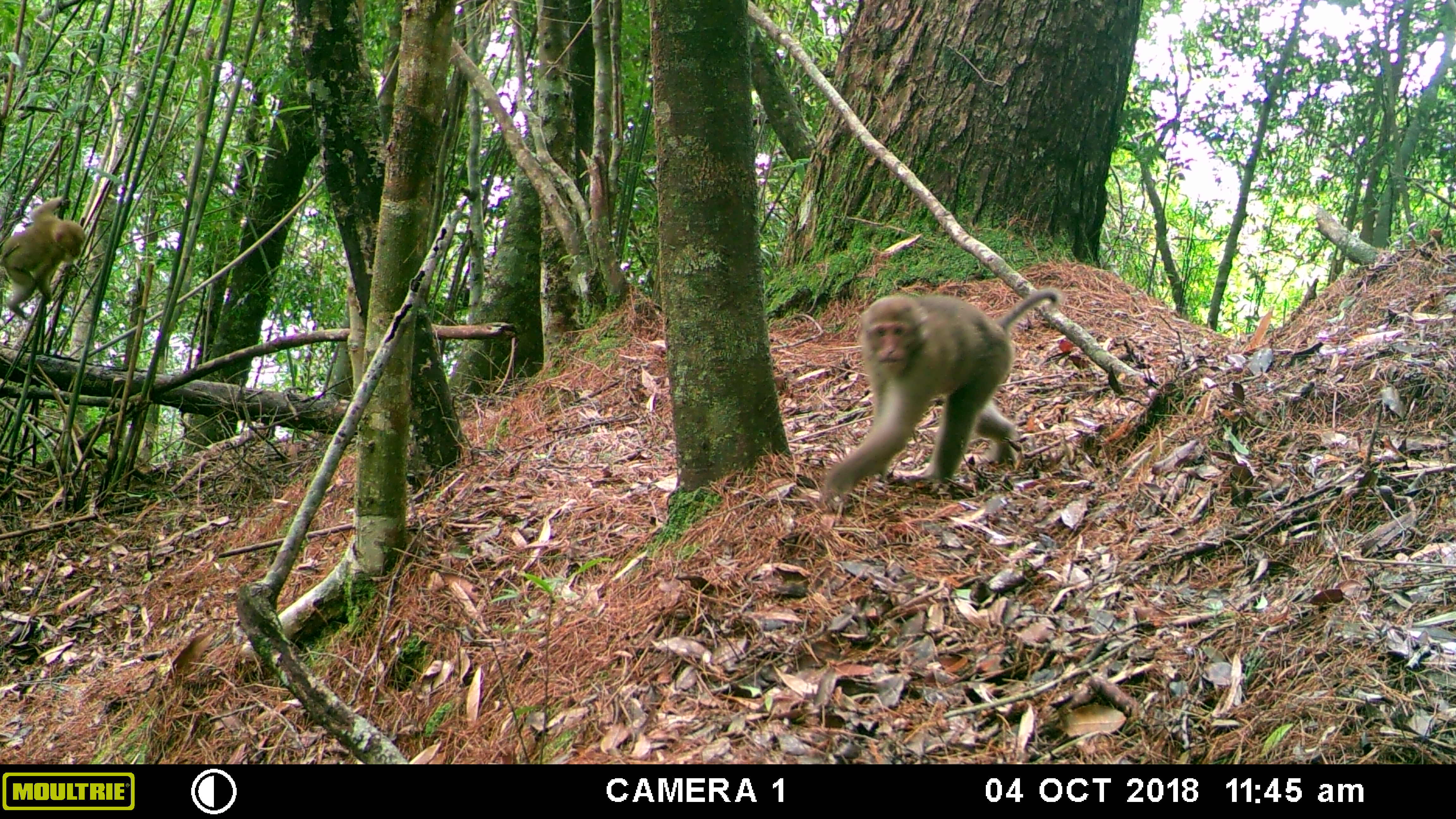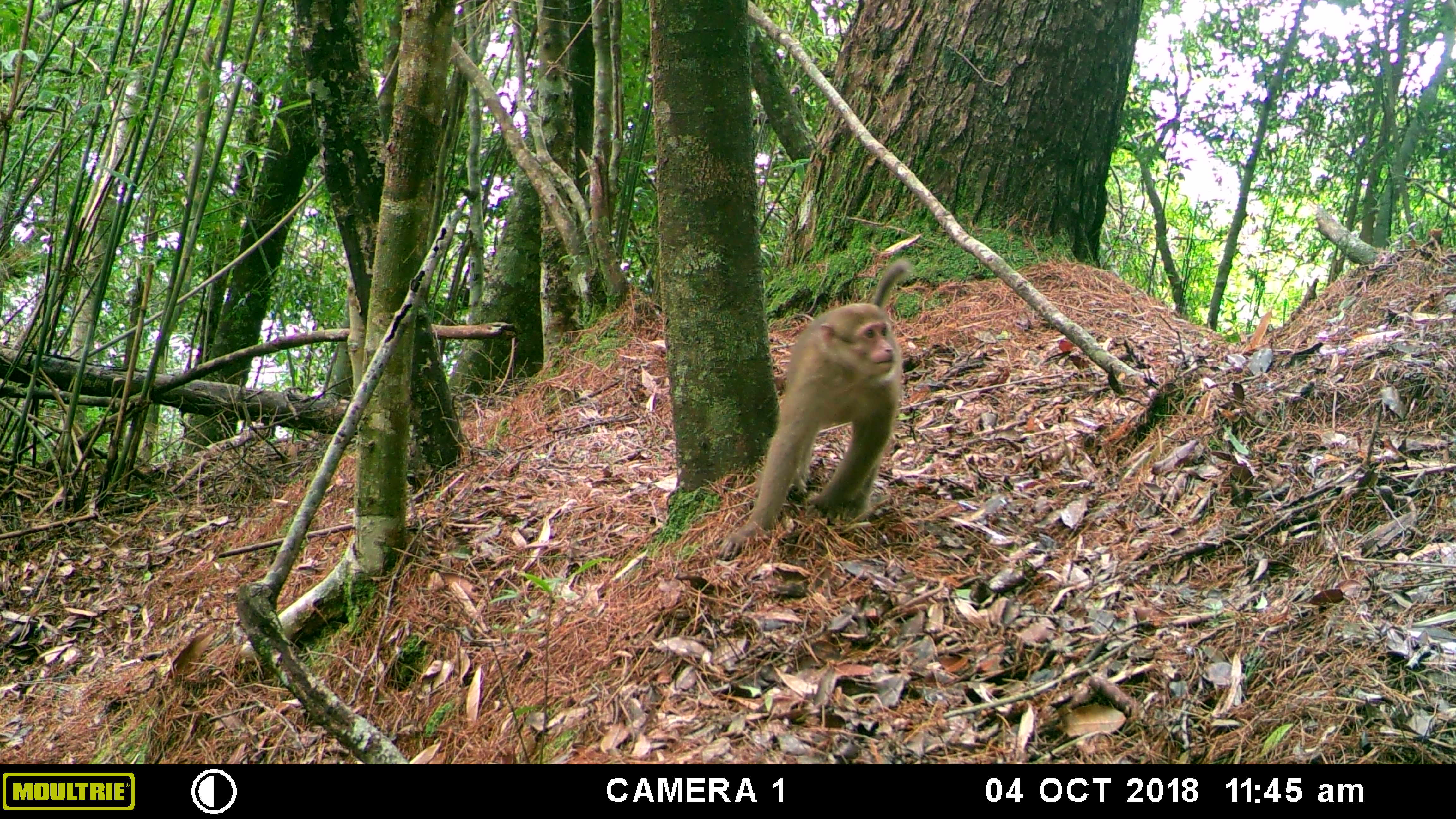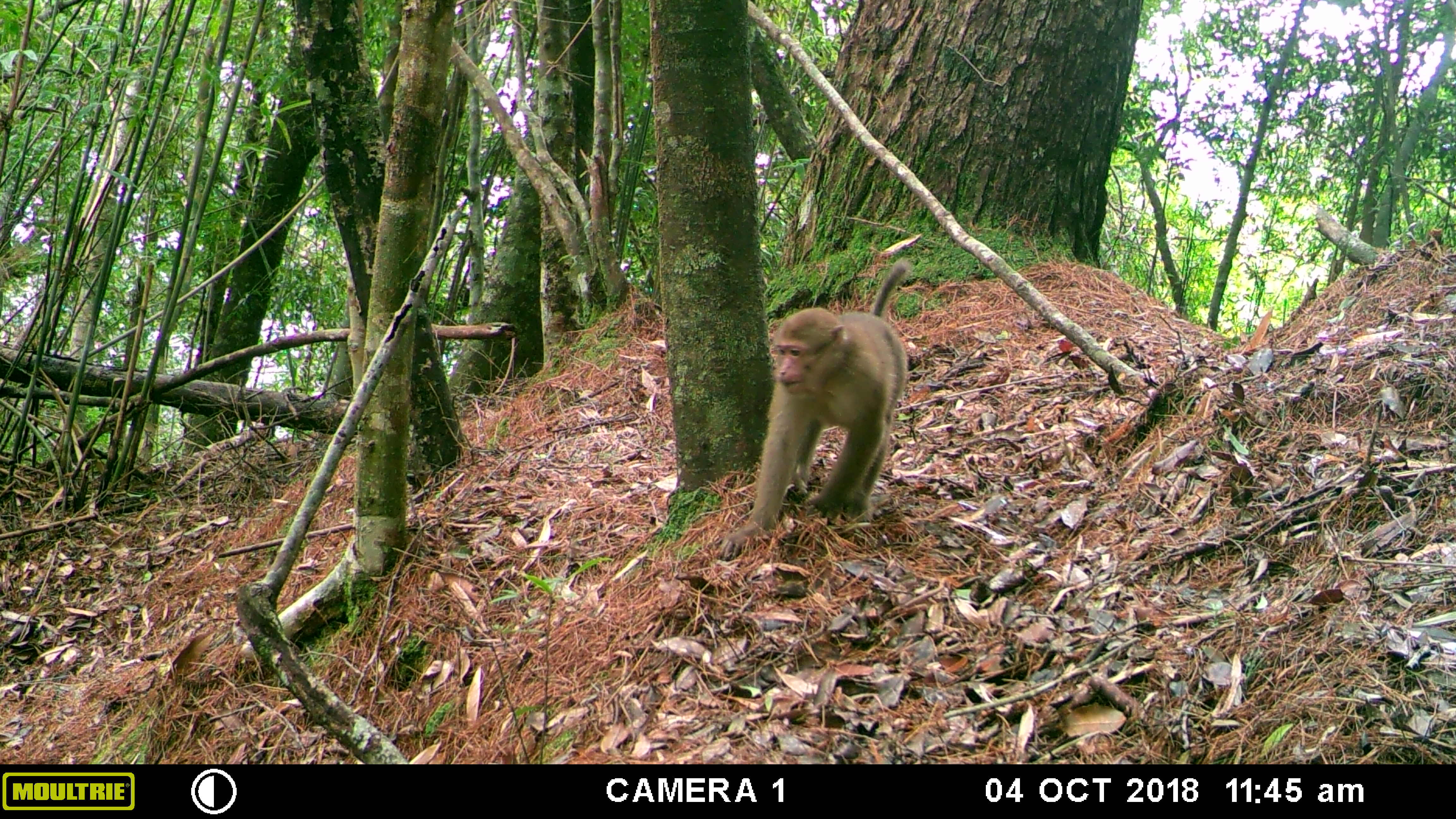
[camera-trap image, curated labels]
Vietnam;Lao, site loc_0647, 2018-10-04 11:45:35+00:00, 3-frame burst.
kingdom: Animalia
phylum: Chordata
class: Mammalia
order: Primates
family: Cercopithecidae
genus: Macaca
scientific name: Macaca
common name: macaques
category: assam or rhesus macaque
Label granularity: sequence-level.